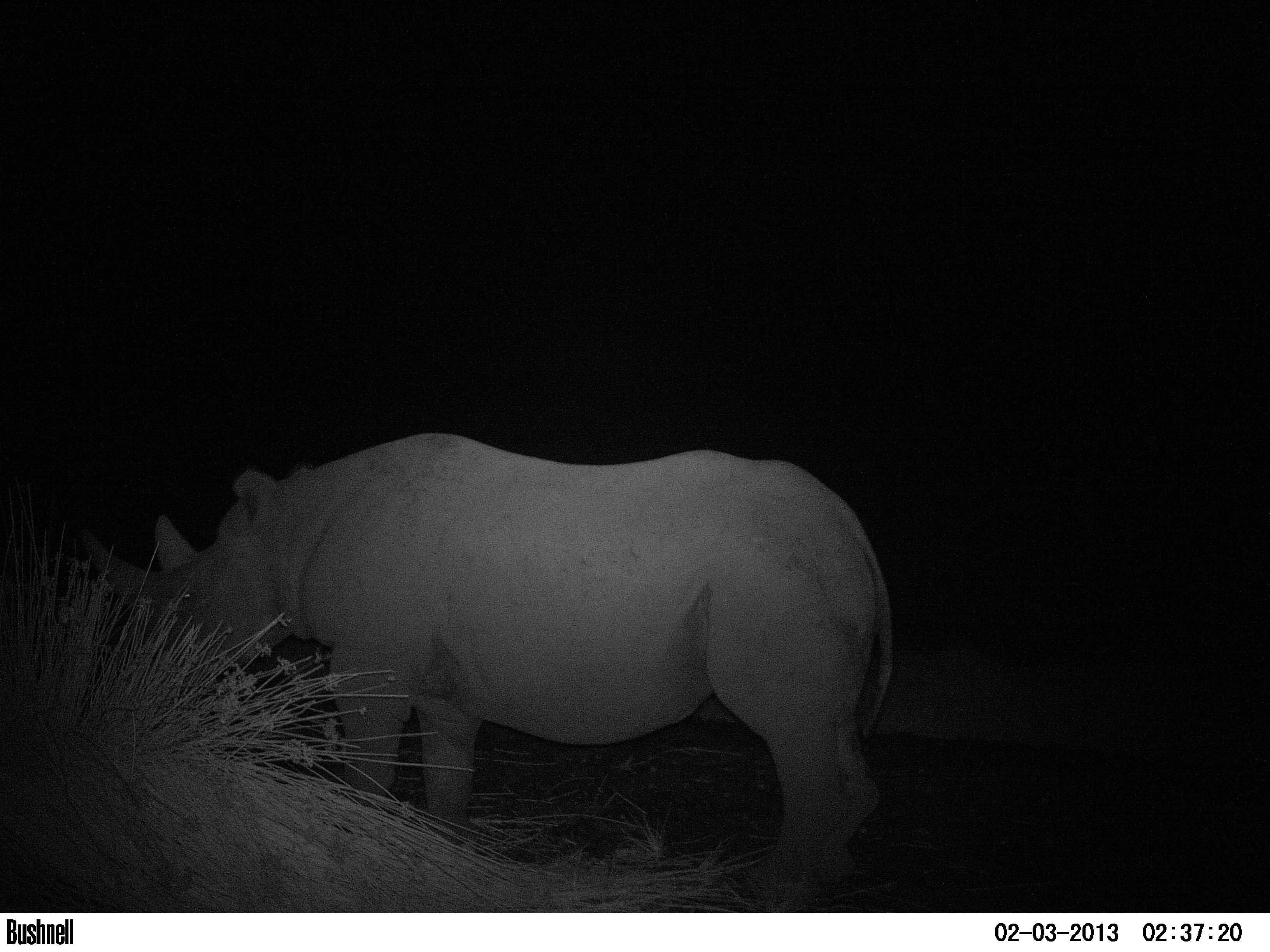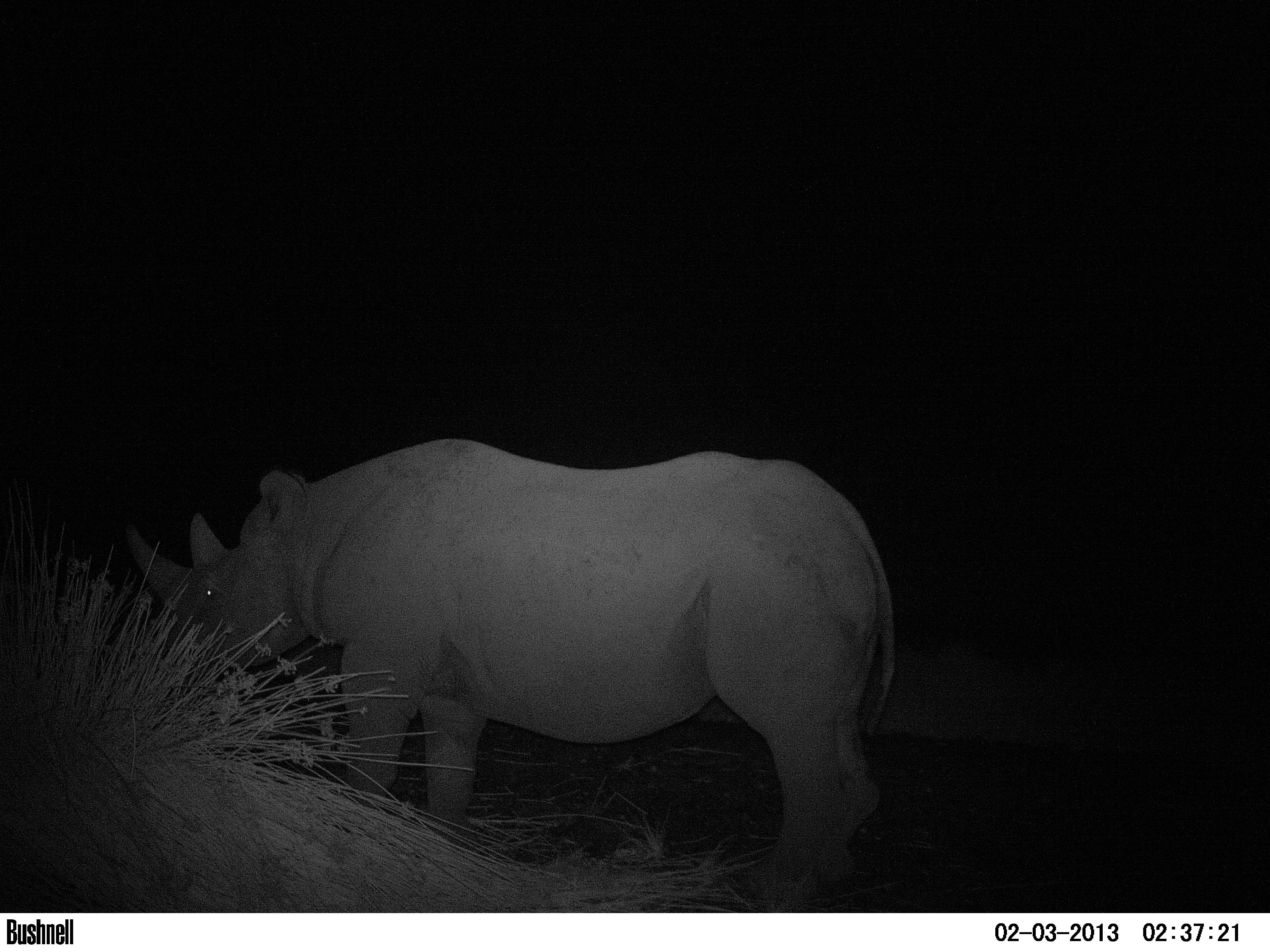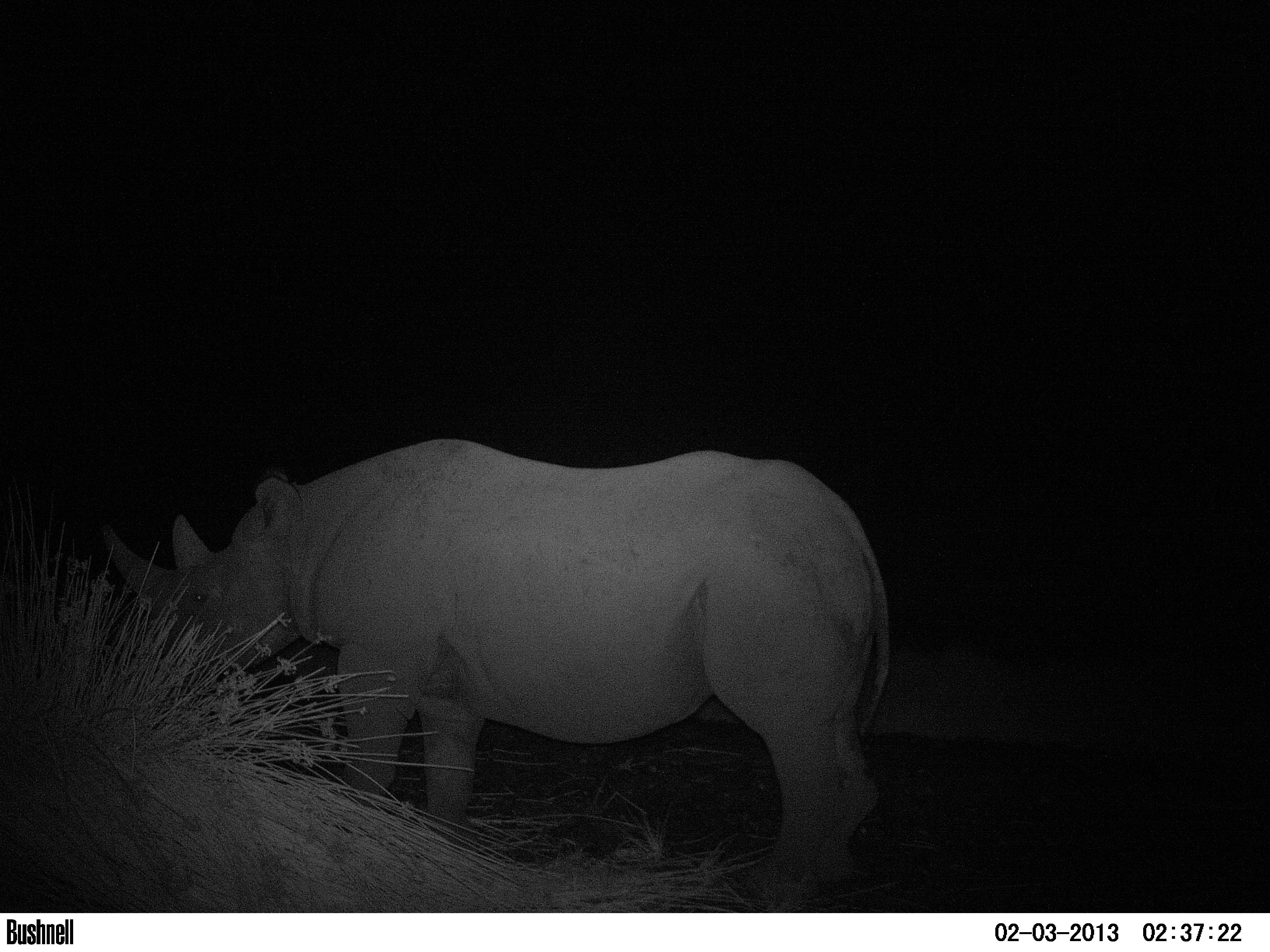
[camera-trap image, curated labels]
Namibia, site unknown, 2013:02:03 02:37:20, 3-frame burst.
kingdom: Animalia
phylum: Chordata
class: Mammalia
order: Perissodactyla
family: Rhinocerotidae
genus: Diceros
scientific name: Diceros bicornis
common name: black rhinoceros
Diceros bicornis (black rhinoceros).